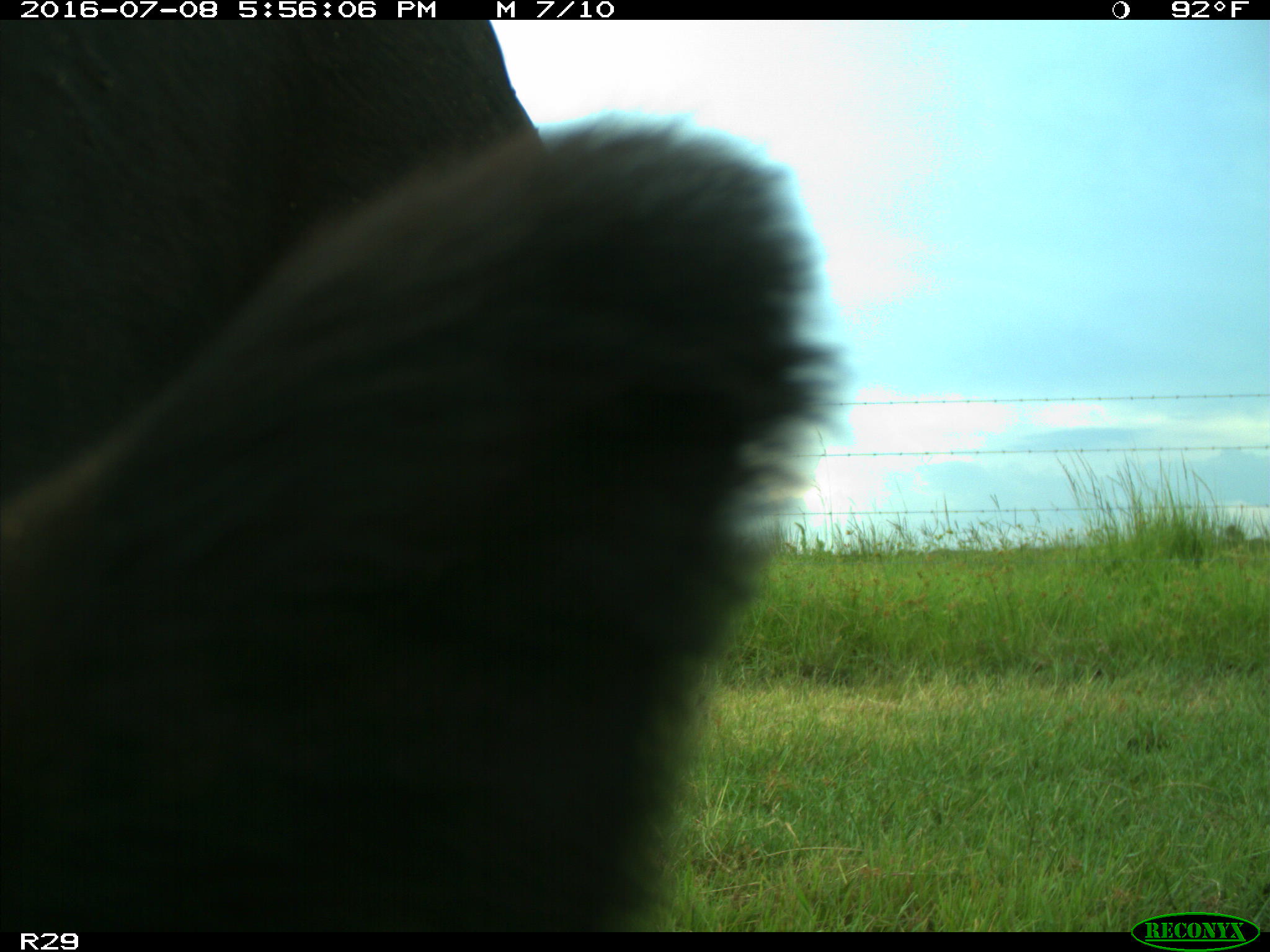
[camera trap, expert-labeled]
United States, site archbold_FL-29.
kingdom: Animalia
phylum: Chordata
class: Mammalia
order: Artiodactyla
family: Bovidae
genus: Bos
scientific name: Bos taurus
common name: domestic cow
Bos taurus (domestic cow).